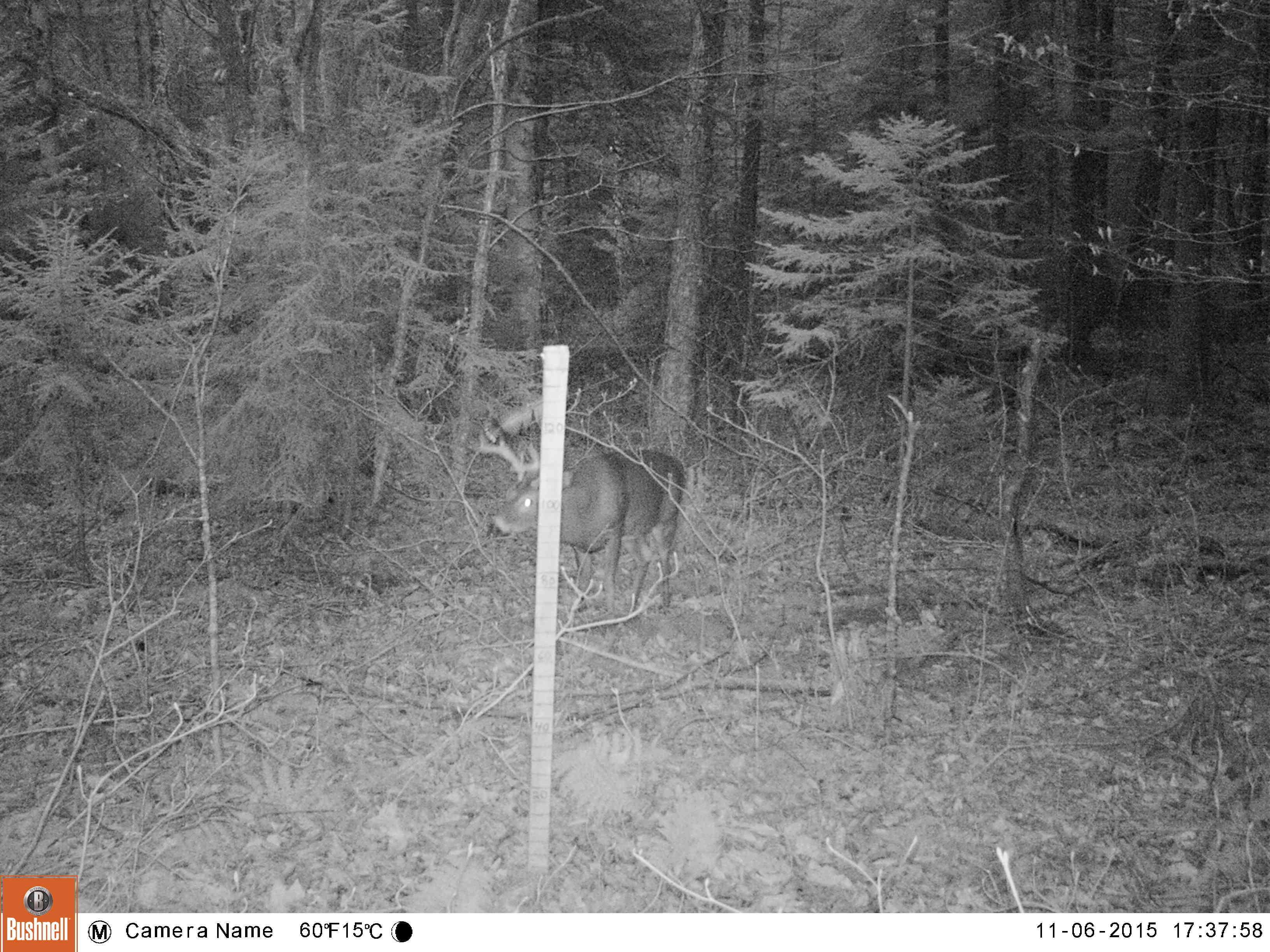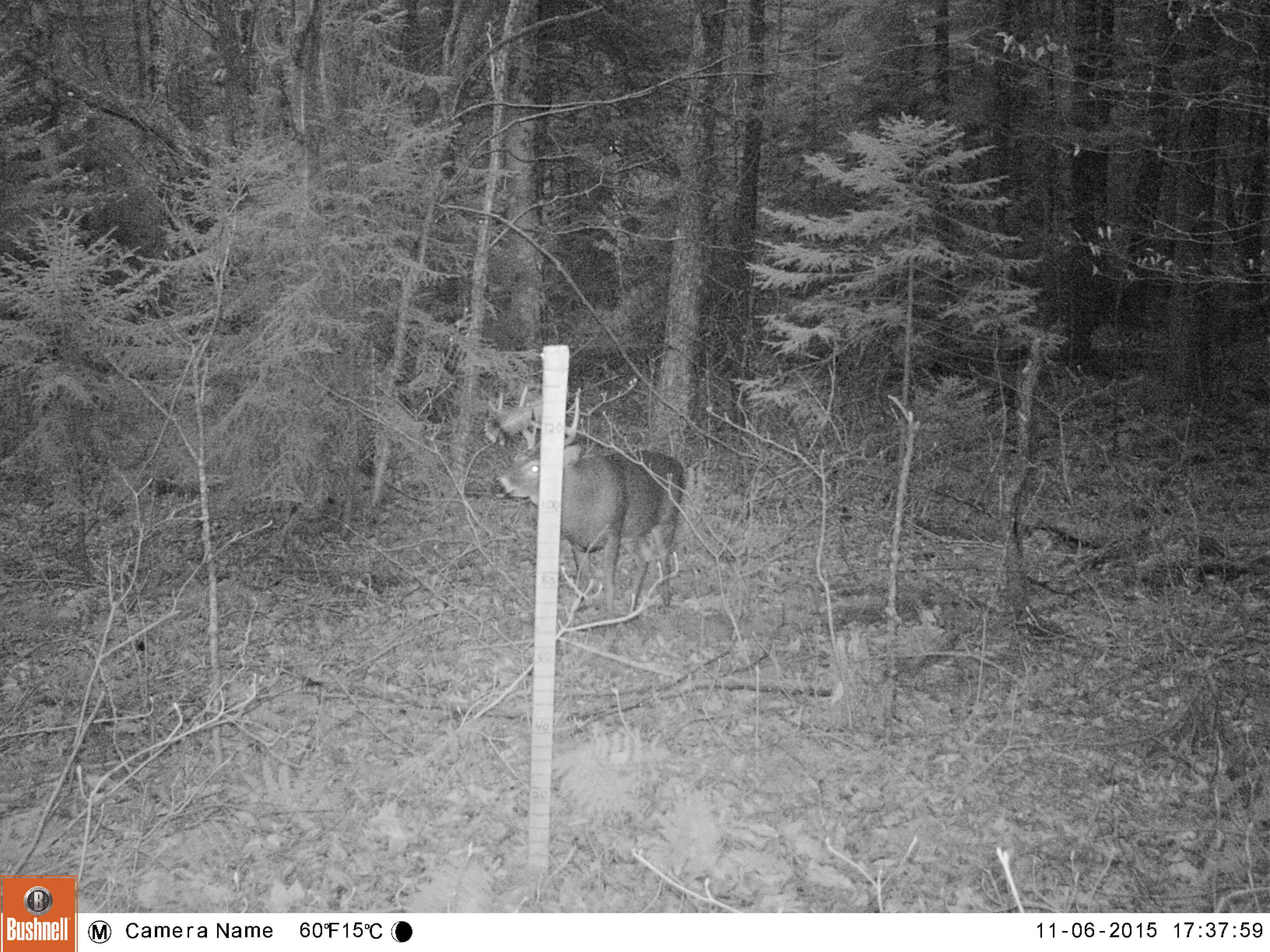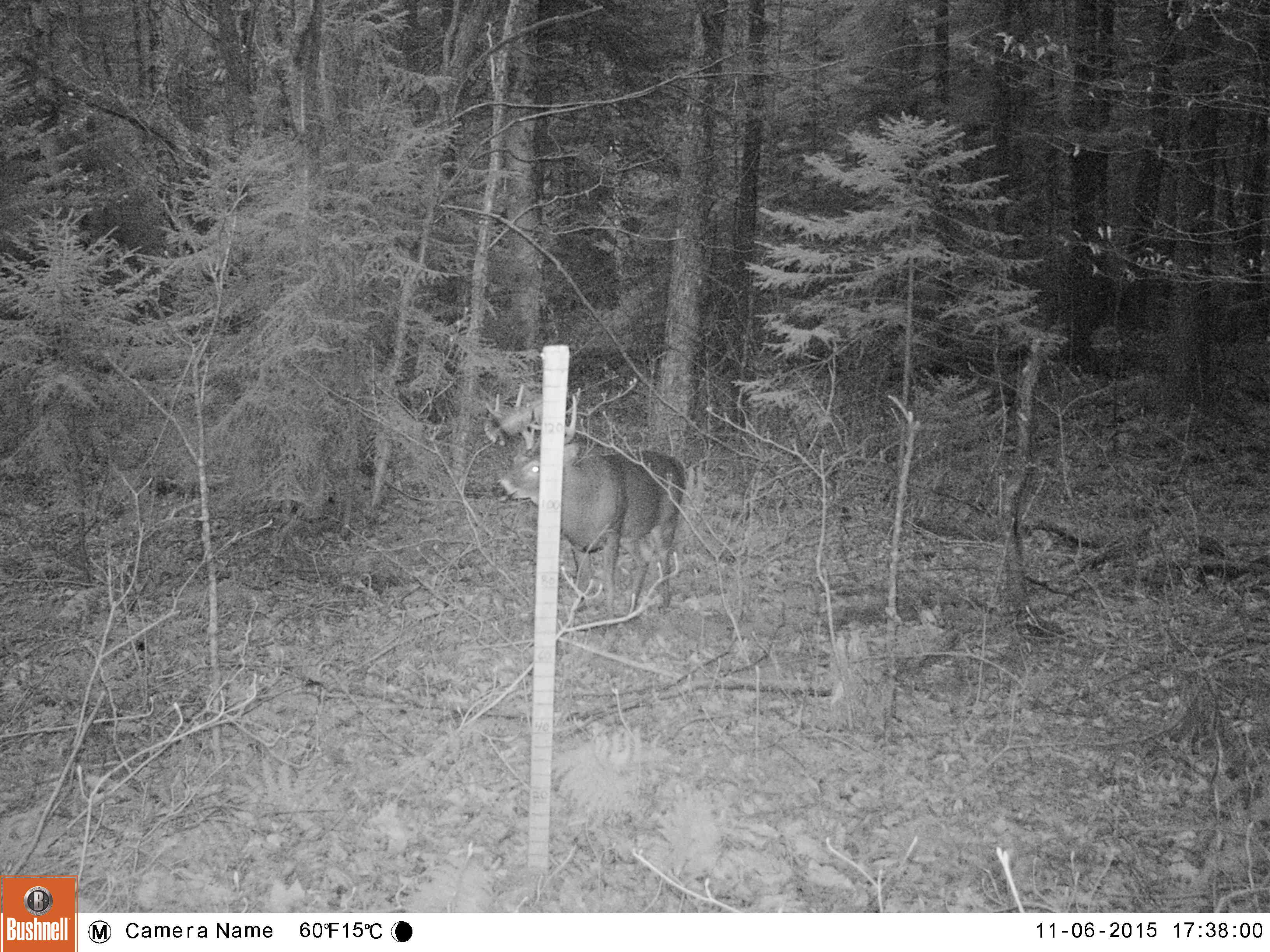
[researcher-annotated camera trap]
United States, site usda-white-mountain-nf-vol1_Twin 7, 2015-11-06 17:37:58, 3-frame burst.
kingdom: Animalia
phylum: Chordata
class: Mammalia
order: Artiodactyla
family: Cervidae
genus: Odocoileus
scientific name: Odocoileus virginianus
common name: white-tailed deer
White-tailed deer (Odocoileus virginianus).